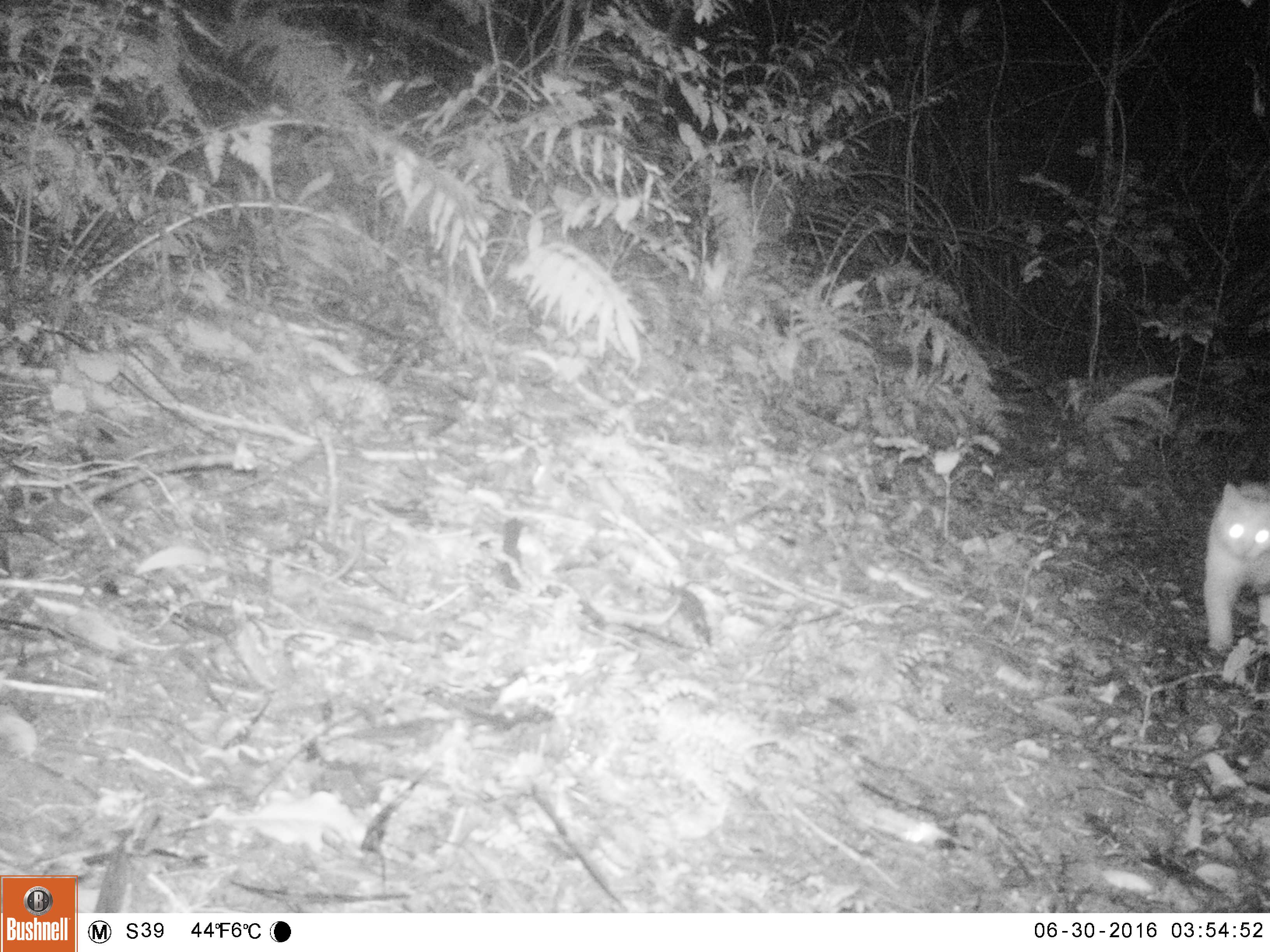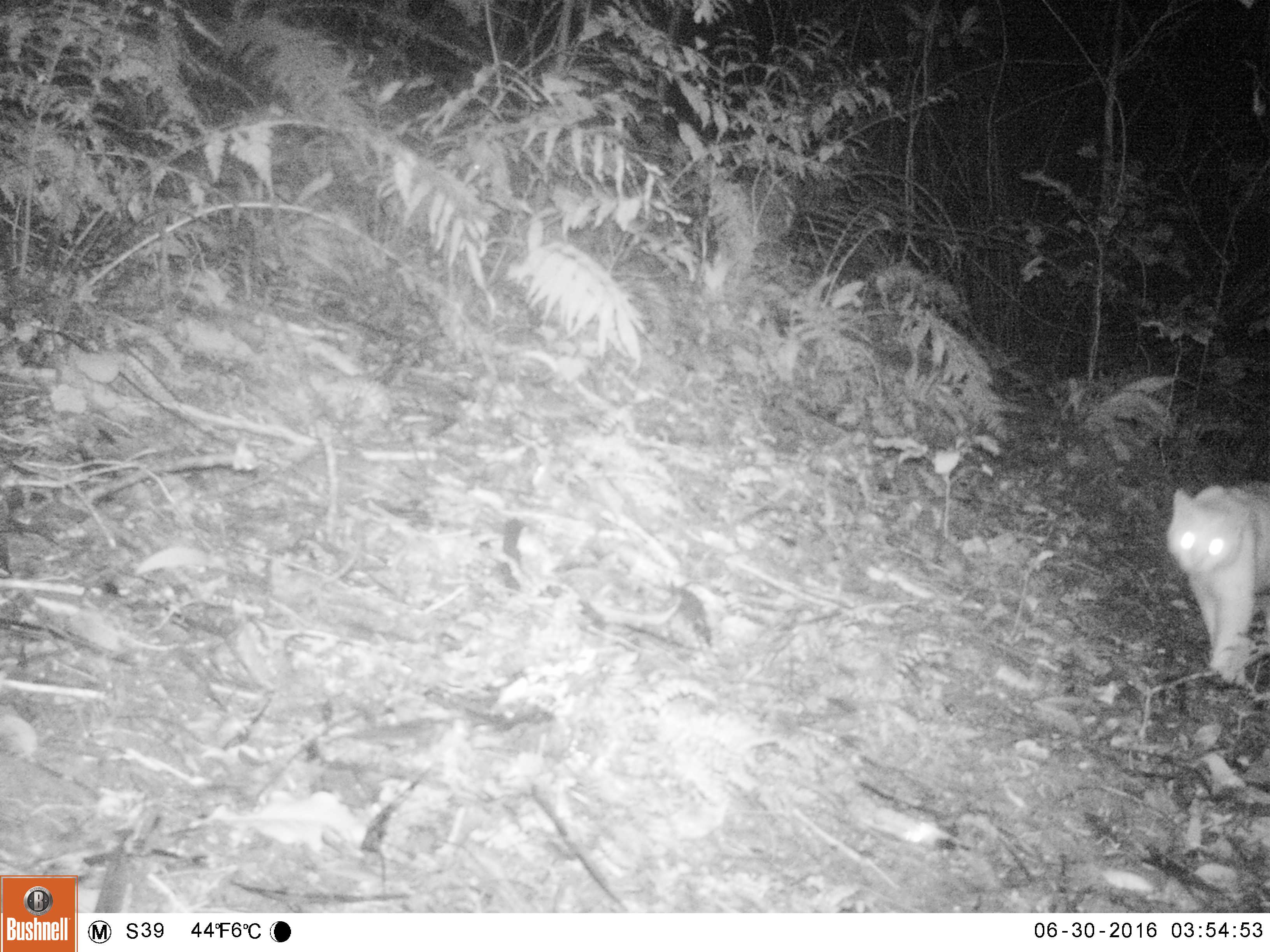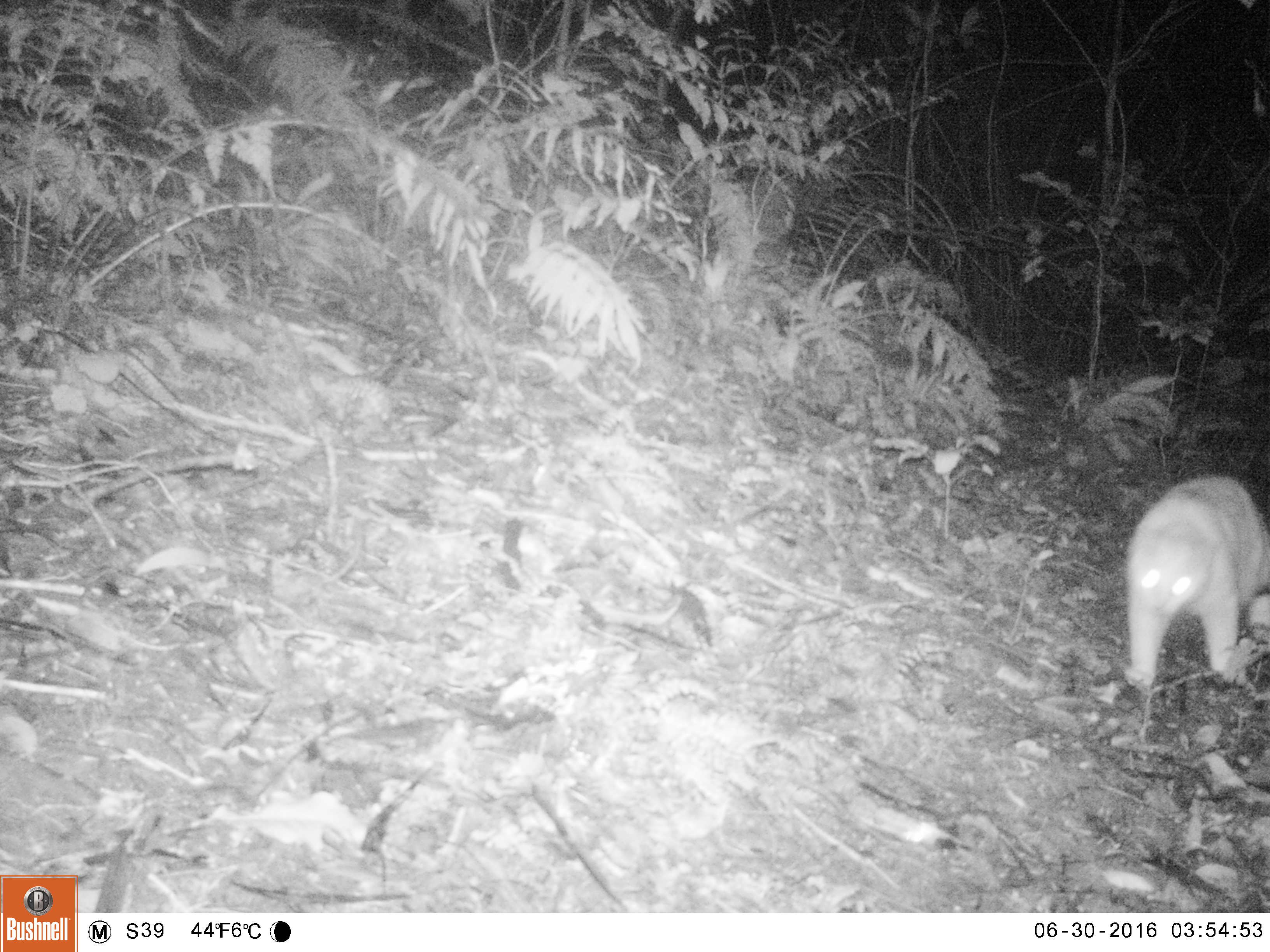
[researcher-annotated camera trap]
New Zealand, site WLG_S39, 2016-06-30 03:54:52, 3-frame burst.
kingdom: Animalia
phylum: Chordata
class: Mammalia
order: Carnivora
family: Felidae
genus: Felis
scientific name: Felis catus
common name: domestic cat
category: cat